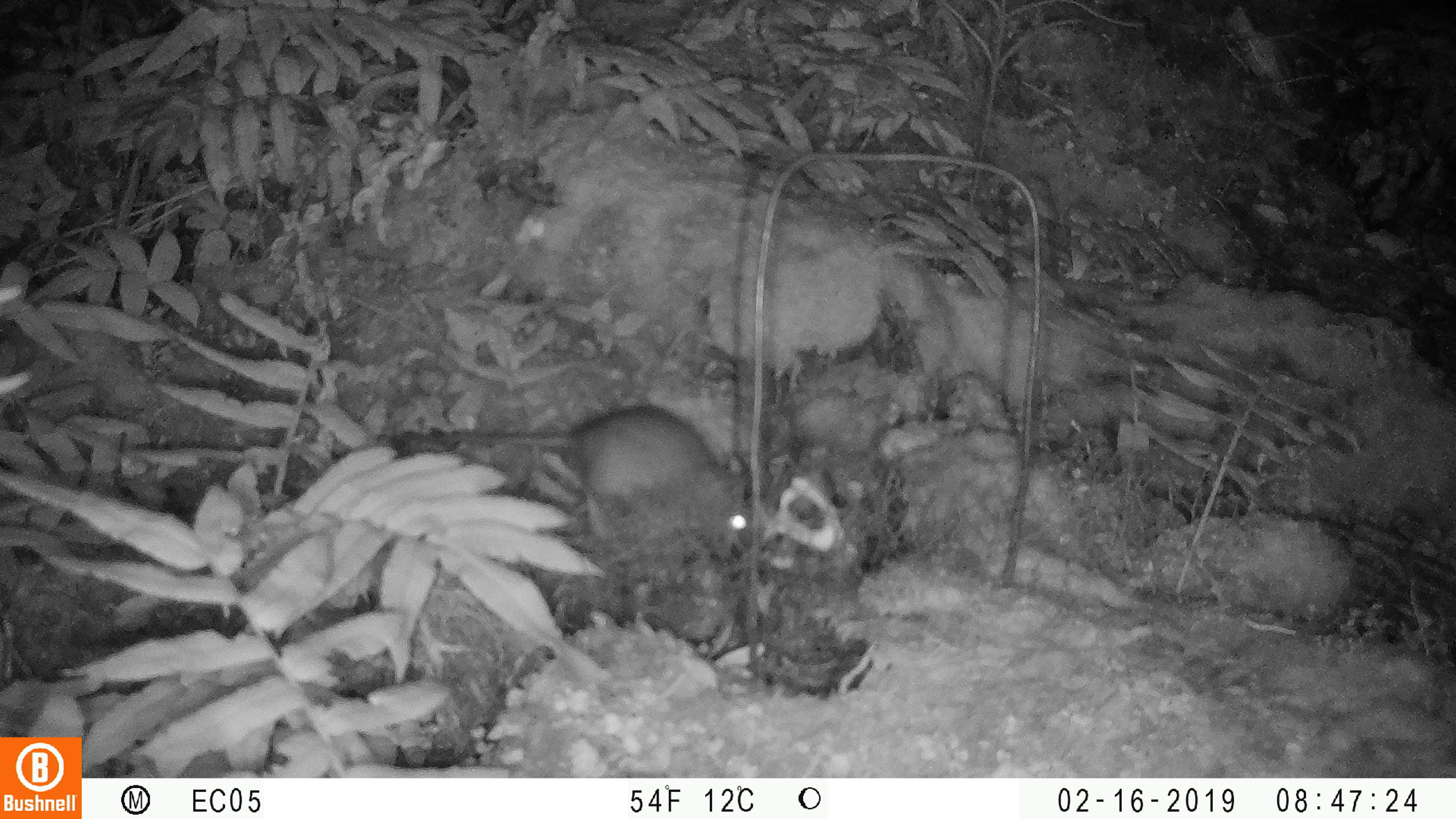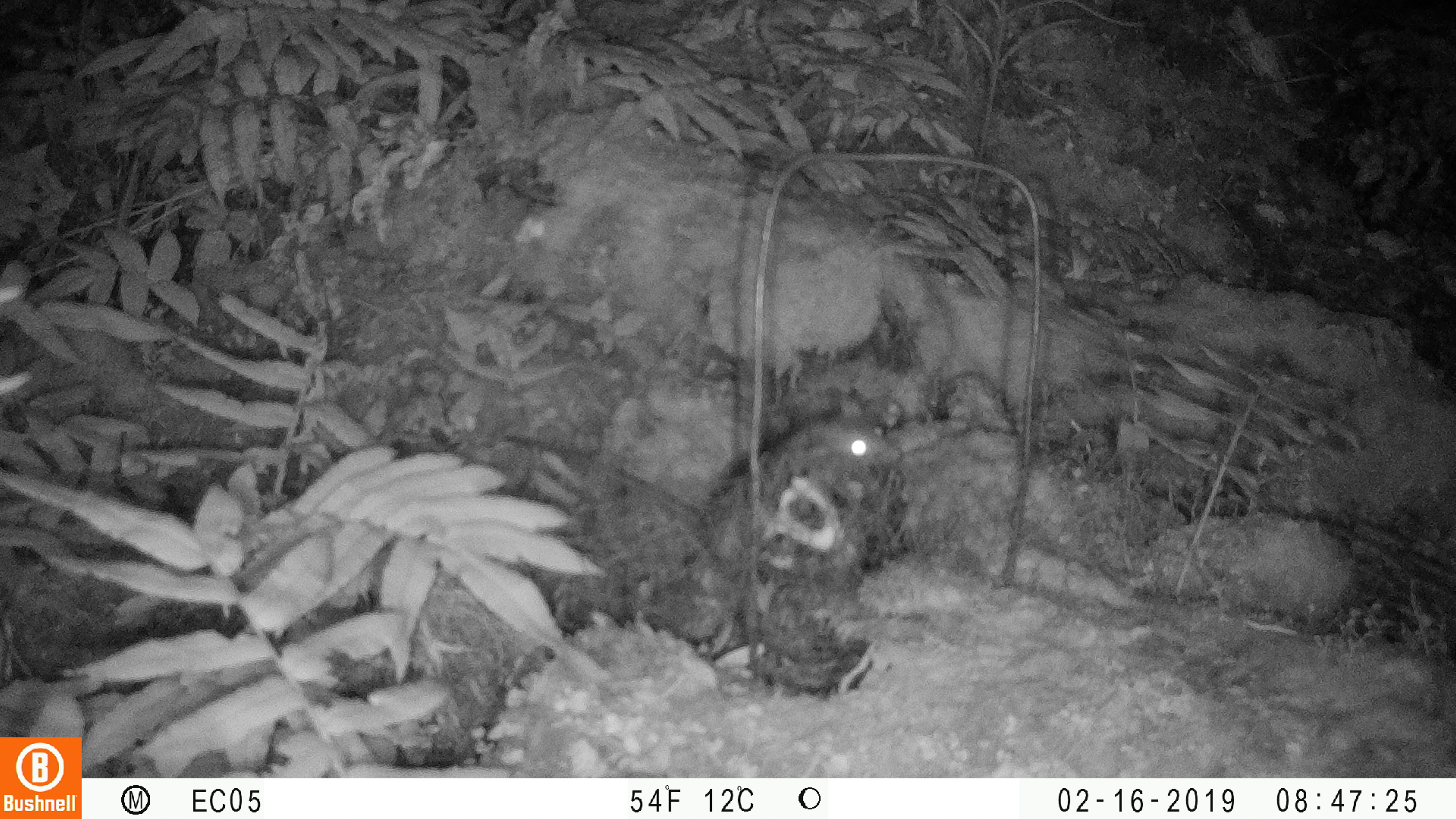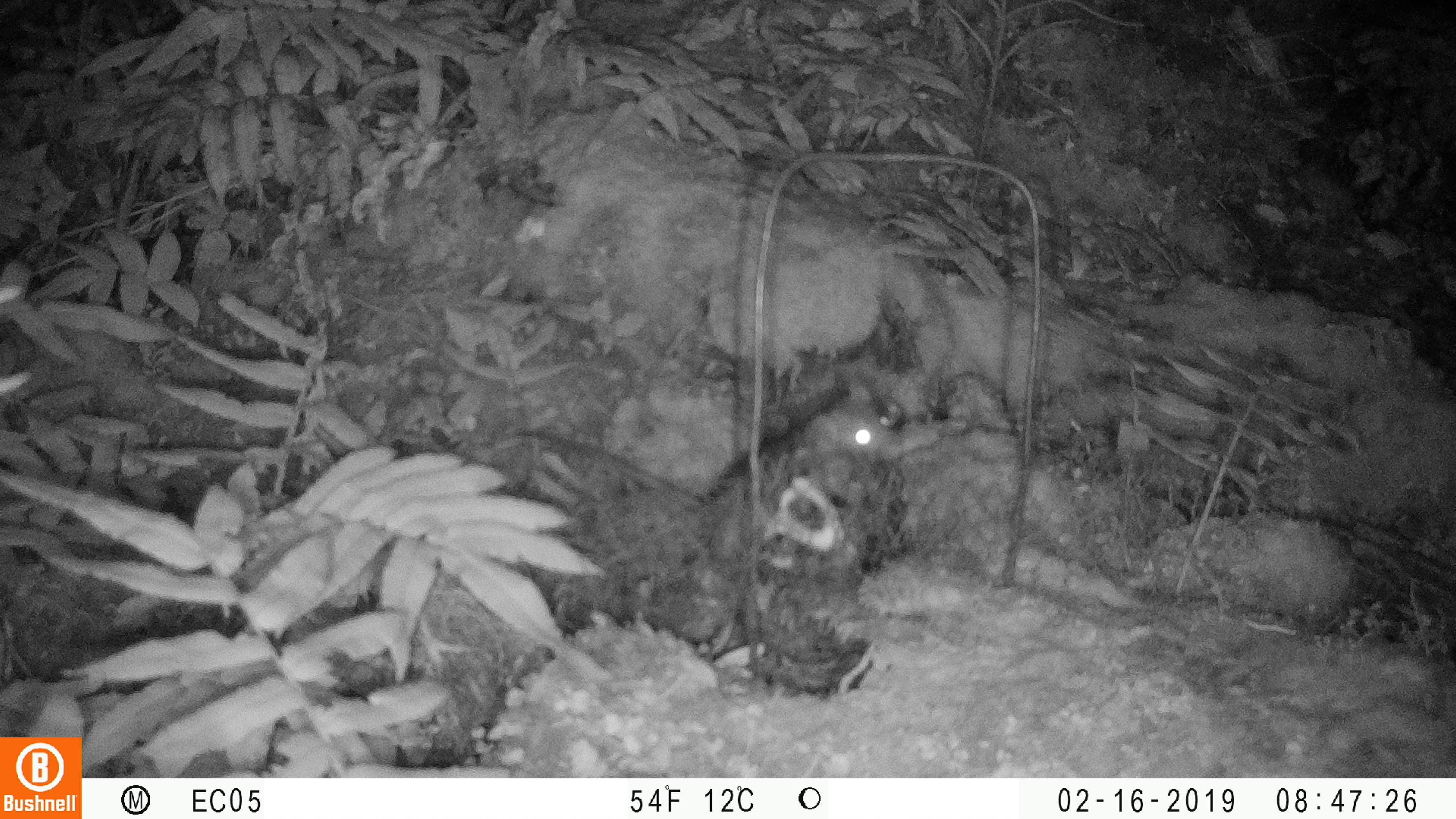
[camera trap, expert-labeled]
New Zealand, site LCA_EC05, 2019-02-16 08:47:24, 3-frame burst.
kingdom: Animalia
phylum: Chordata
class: Mammalia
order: Rodentia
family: Muridae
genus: Rattus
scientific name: Rattus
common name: rat